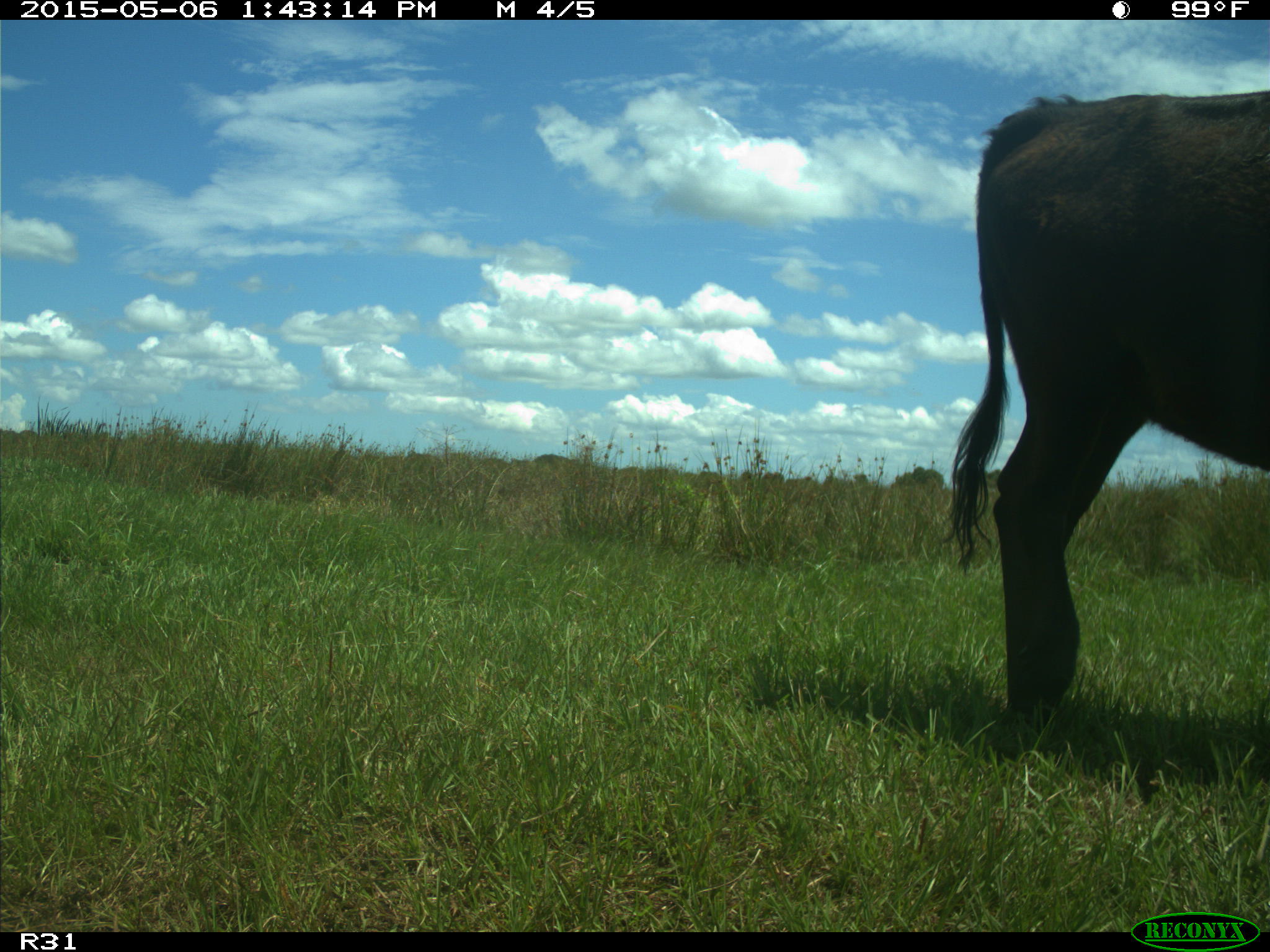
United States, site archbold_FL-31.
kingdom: Animalia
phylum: Chordata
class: Mammalia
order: Artiodactyla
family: Bovidae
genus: Bos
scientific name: Bos taurus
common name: domestic cow